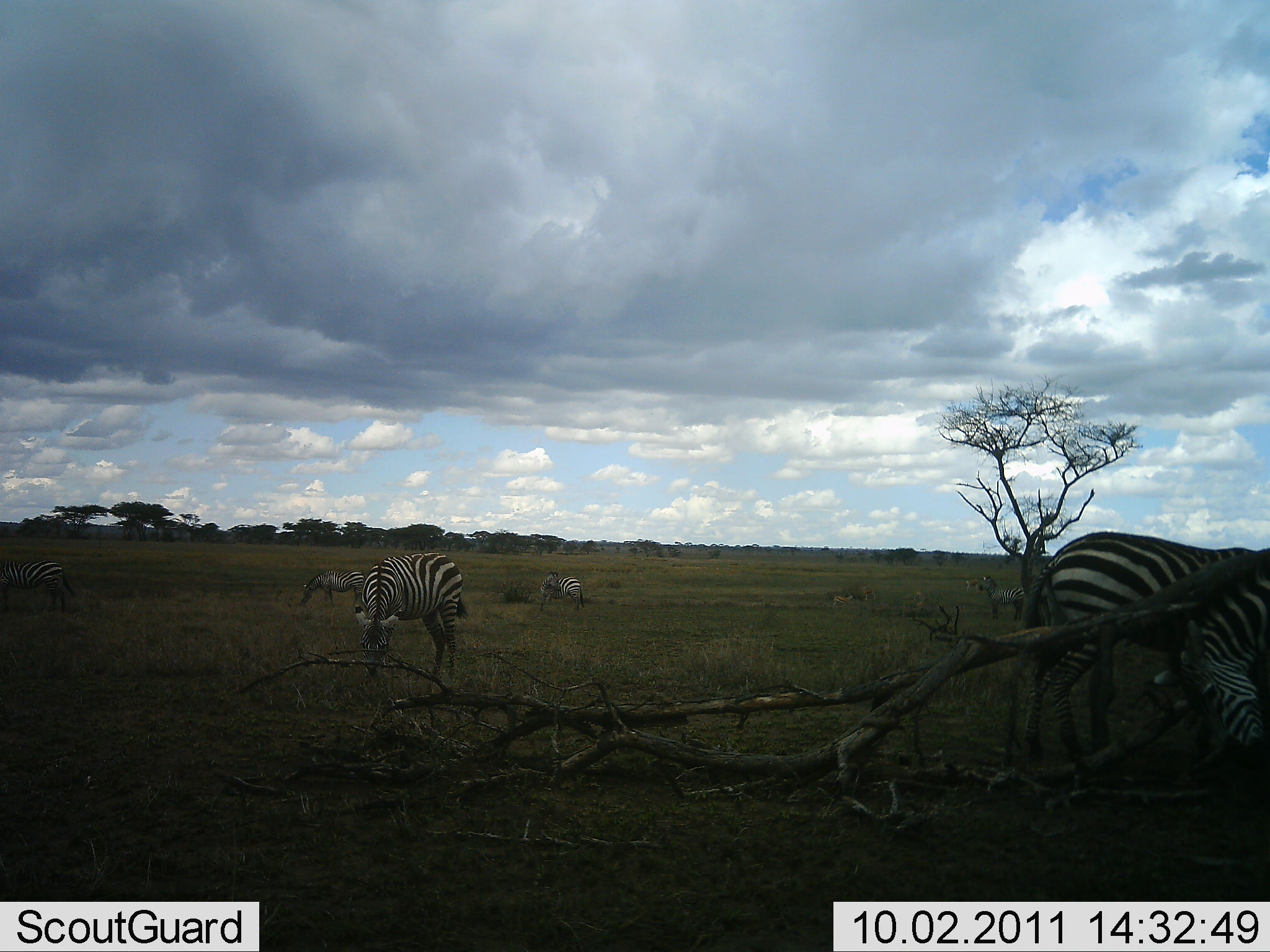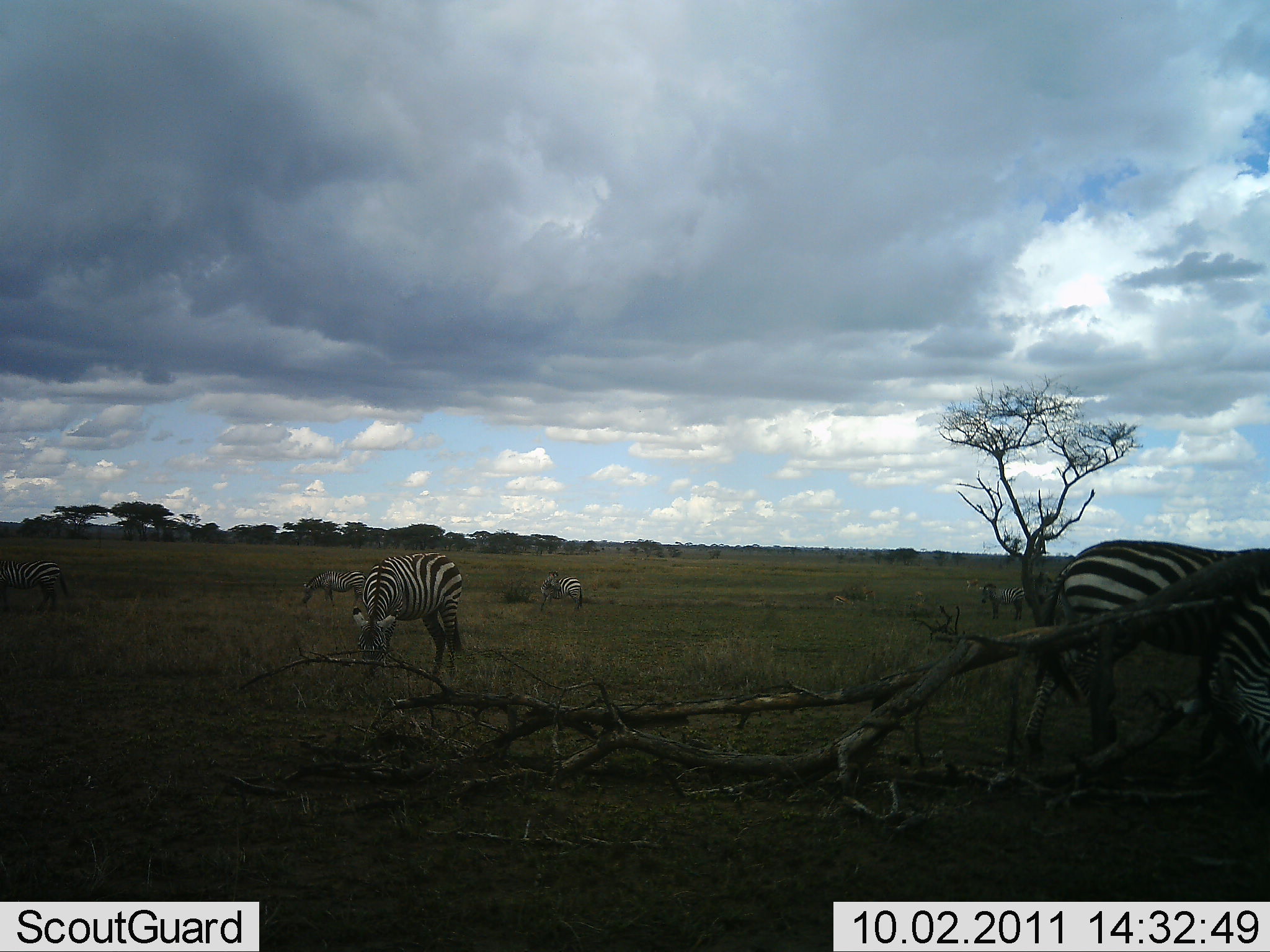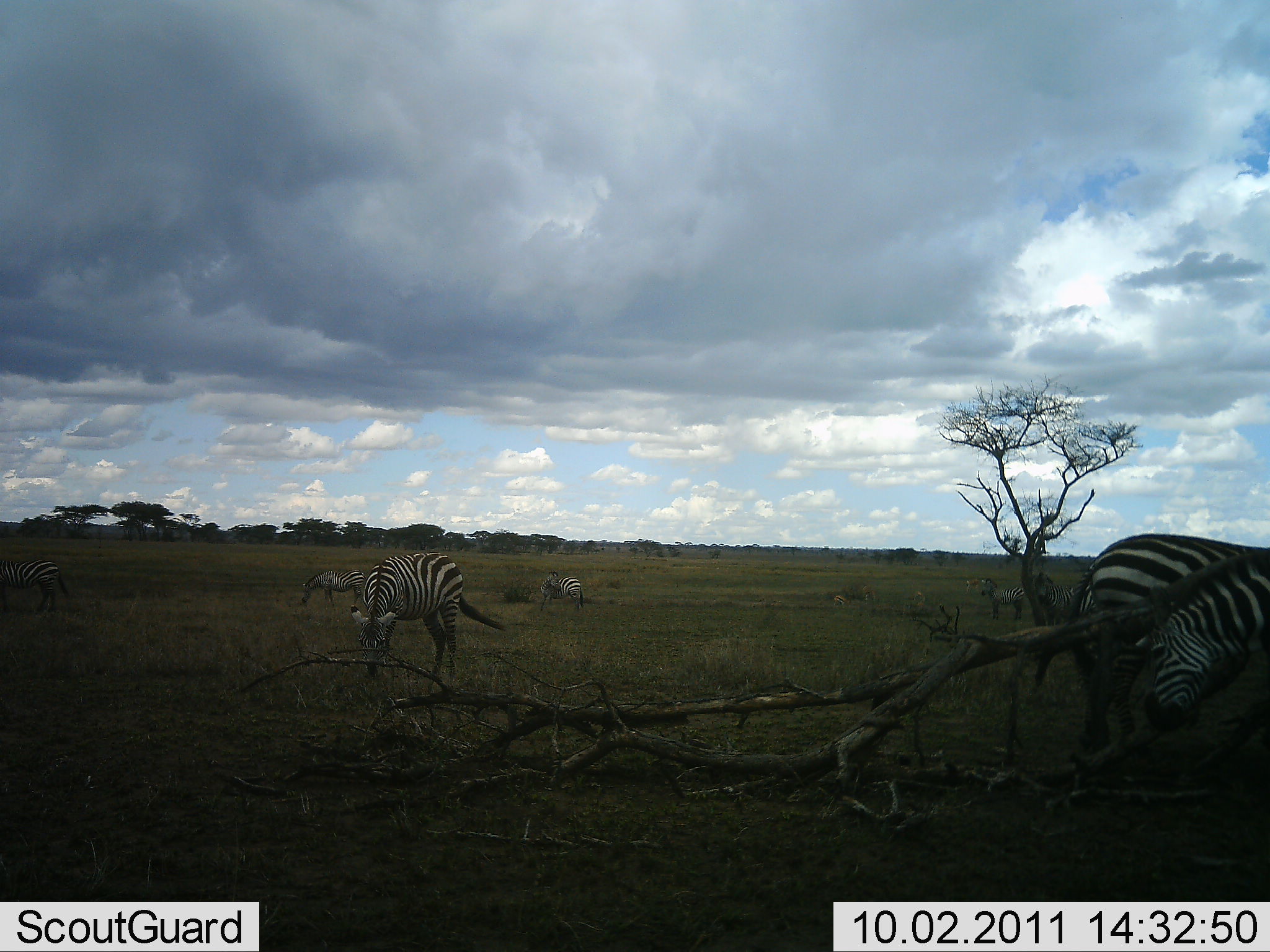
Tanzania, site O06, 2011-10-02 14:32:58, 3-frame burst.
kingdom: Animalia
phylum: Chordata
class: Mammalia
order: Perissodactyla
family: Equidae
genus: Equus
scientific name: Equus quagga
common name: plains zebra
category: zebra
Zebra (plains zebra) (Equus quagga), count 6. Behavior (volunteer vote fractions): standing 50%, resting 7%, moving 21%, interacting 0%. Young present (vote fraction): 7%. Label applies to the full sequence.